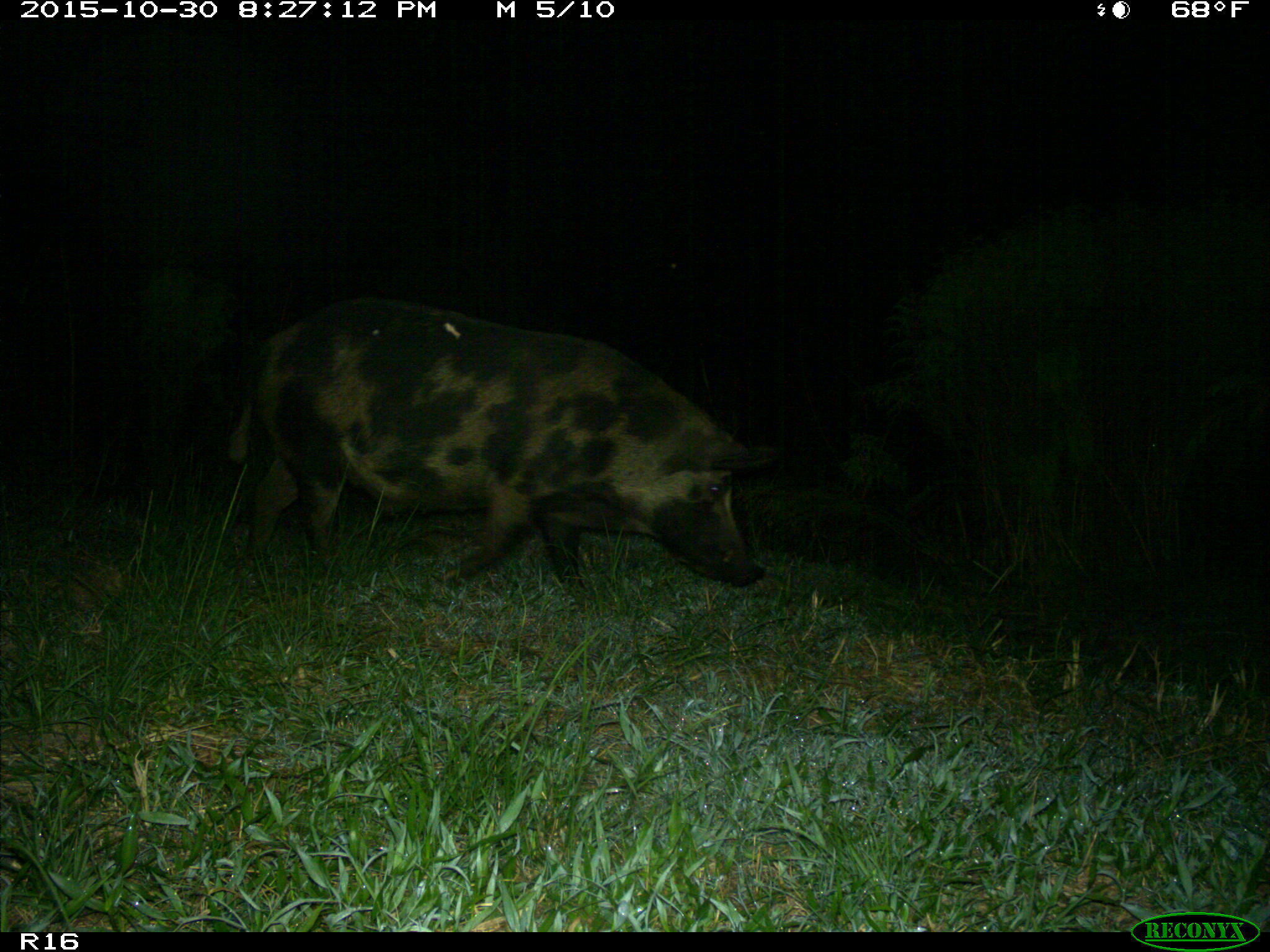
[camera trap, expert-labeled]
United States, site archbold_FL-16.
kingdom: Animalia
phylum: Chordata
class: Mammalia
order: Artiodactyla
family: Suidae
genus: Sus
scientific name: Sus scrofa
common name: wild boar